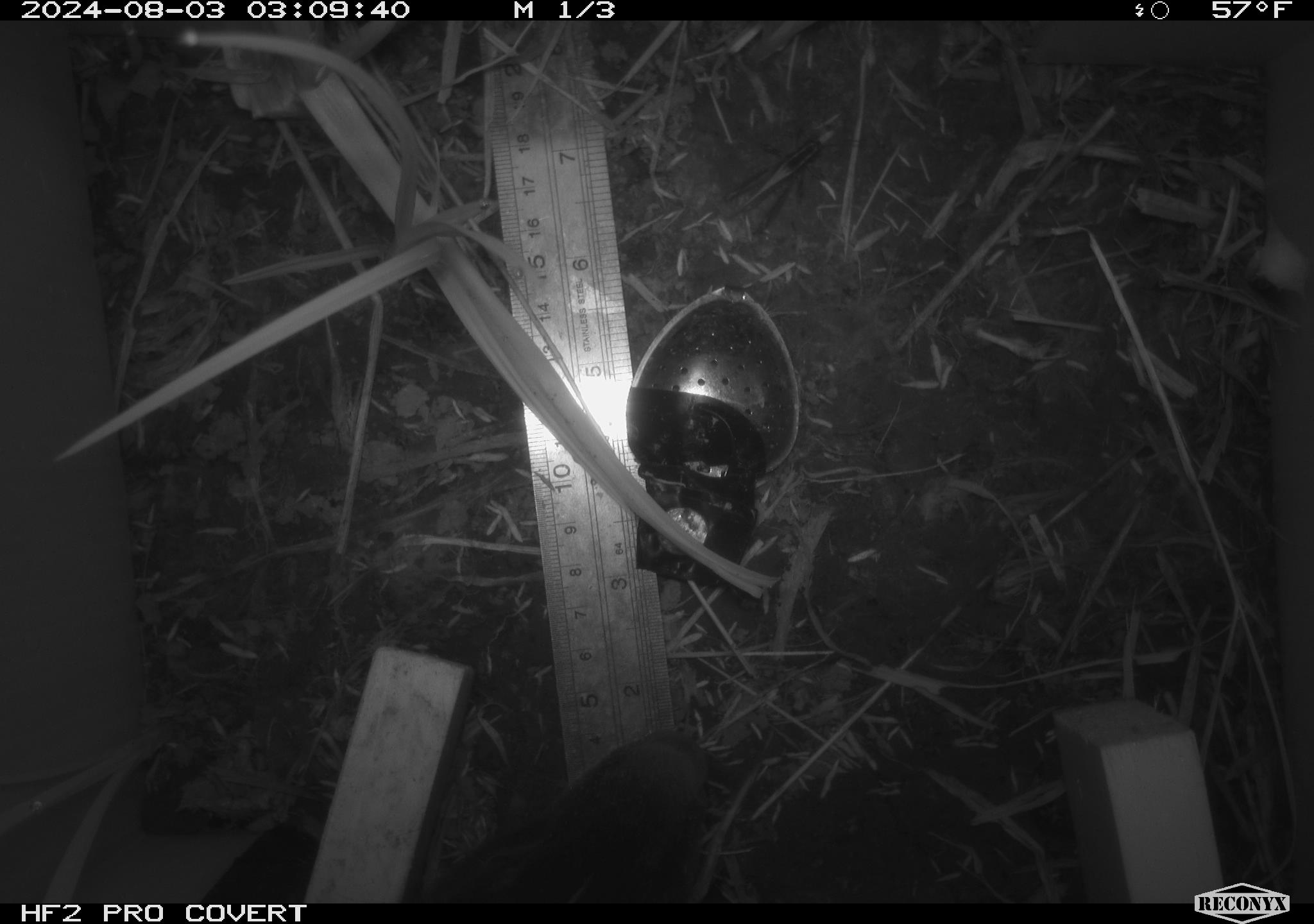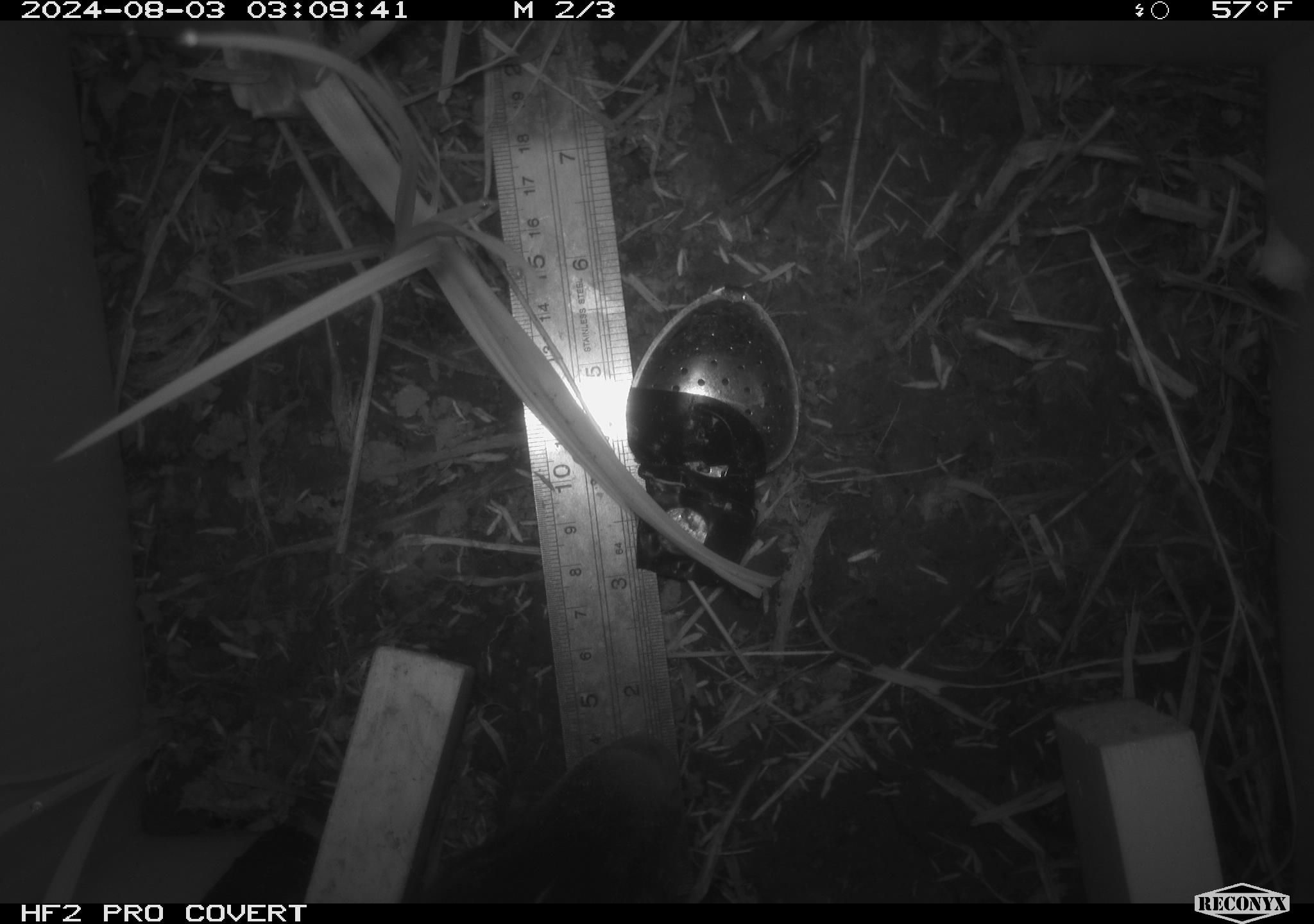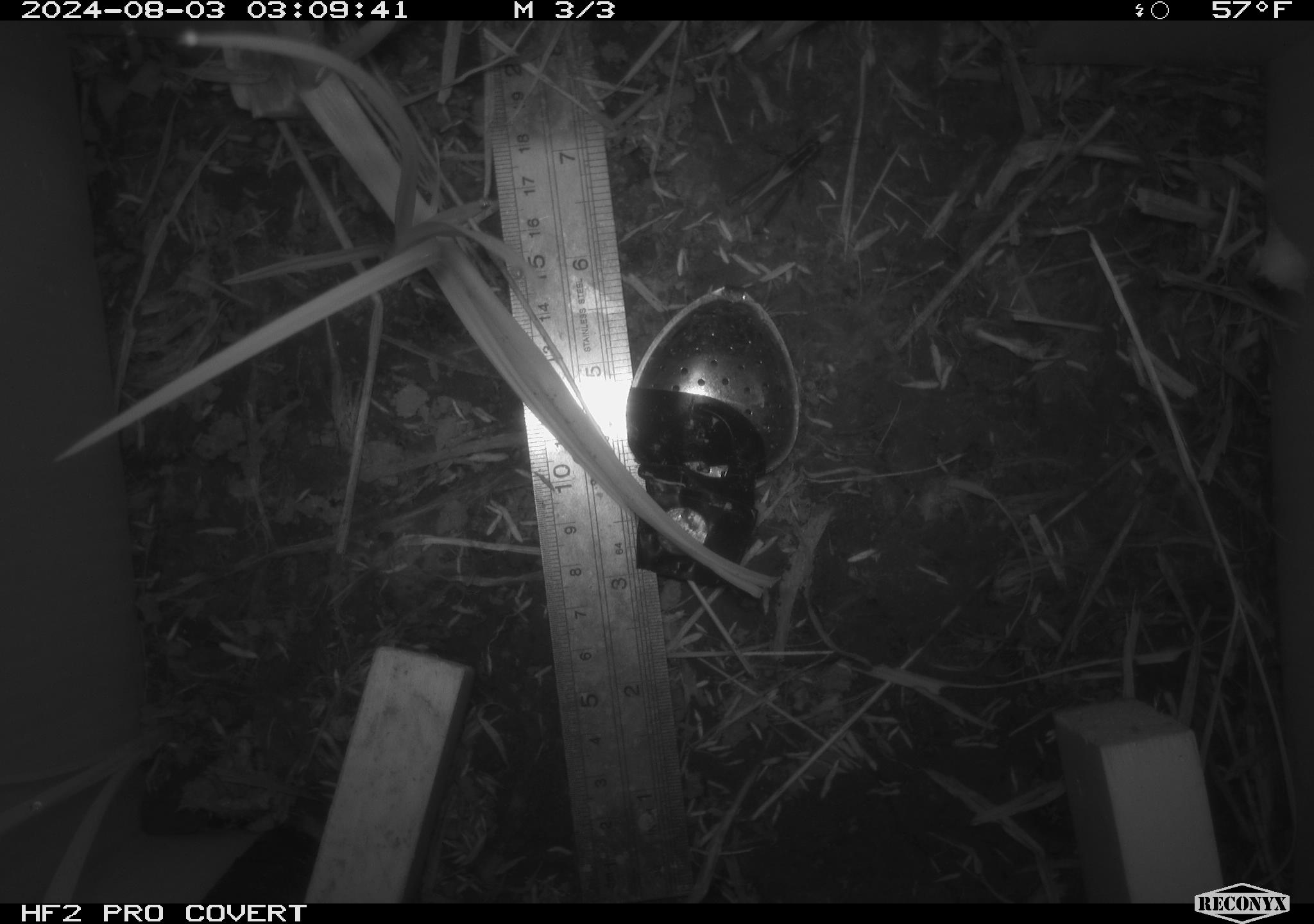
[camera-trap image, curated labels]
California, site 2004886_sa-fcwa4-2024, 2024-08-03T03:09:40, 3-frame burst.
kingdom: Animalia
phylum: Chordata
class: Mammalia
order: Rodentia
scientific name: Rodentia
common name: rodent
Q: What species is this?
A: Rodent (Rodentia).